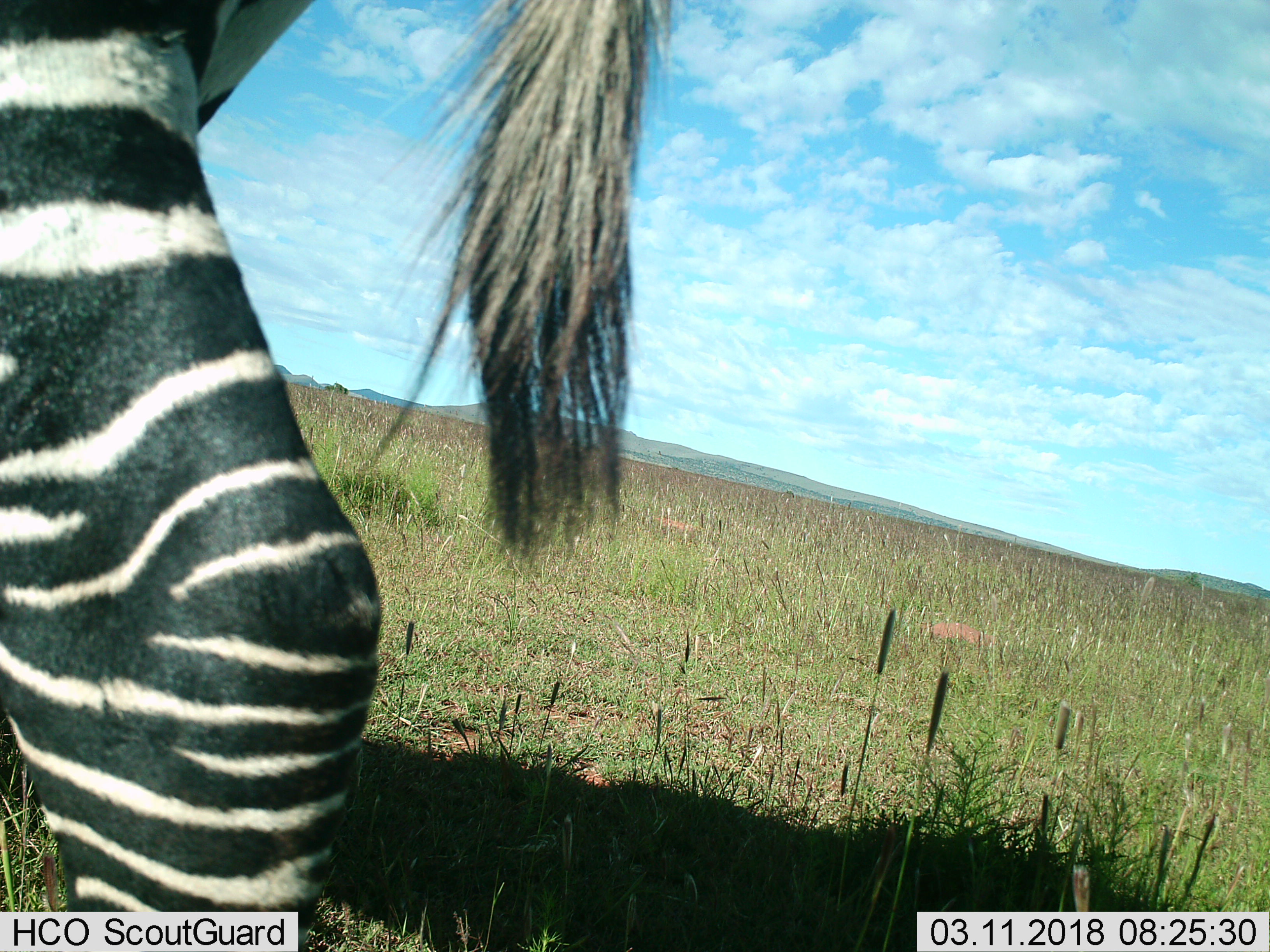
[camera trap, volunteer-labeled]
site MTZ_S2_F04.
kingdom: Animalia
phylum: Chordata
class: Mammalia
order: Perissodactyla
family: Equidae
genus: Equus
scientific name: Equus zebra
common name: mountain zebra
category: zebramountain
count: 1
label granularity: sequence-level